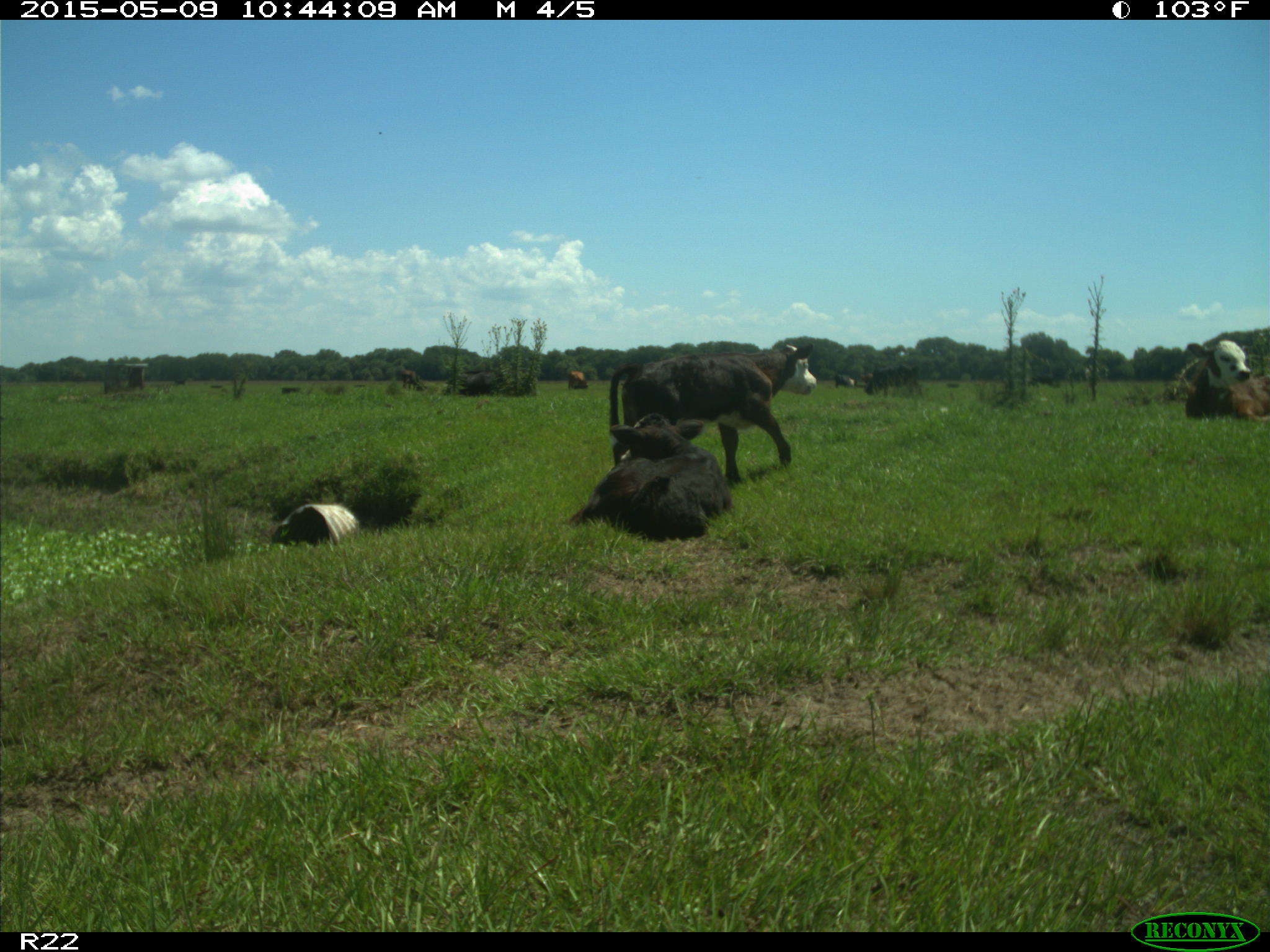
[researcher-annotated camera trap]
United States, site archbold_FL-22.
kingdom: Animalia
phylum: Chordata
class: Mammalia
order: Artiodactyla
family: Bovidae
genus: Bos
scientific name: Bos taurus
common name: domestic cow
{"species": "Bos taurus (domestic cow)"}